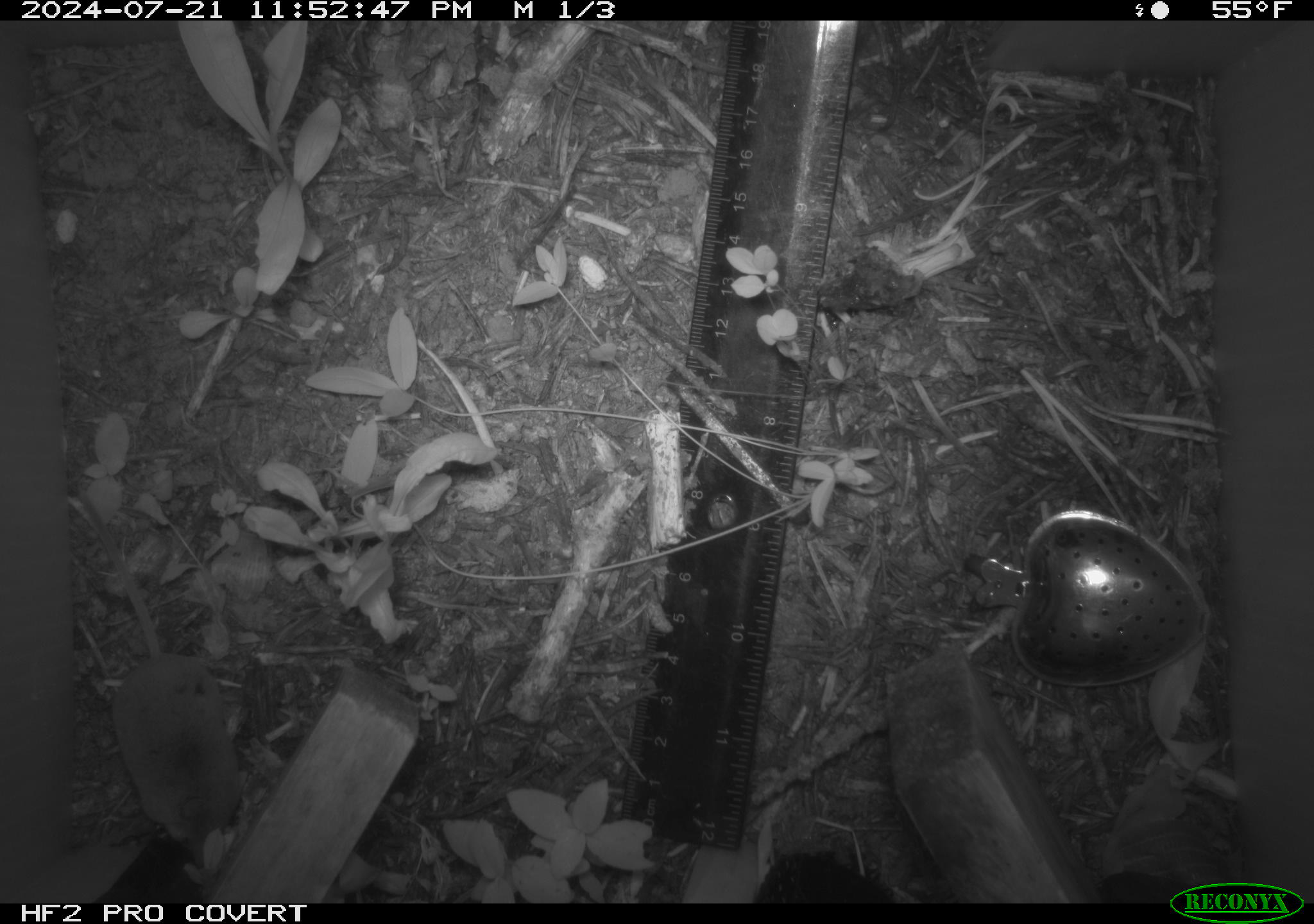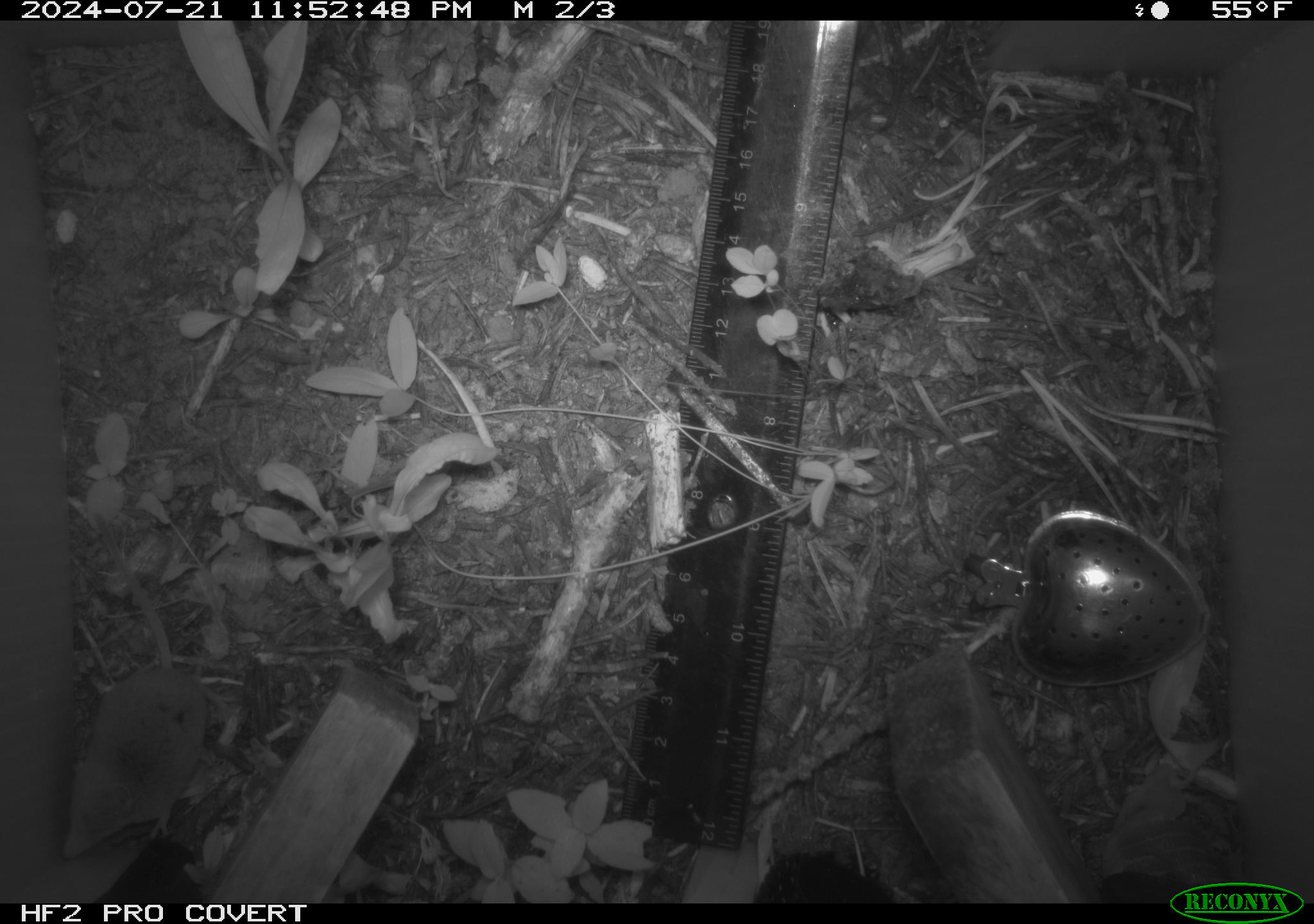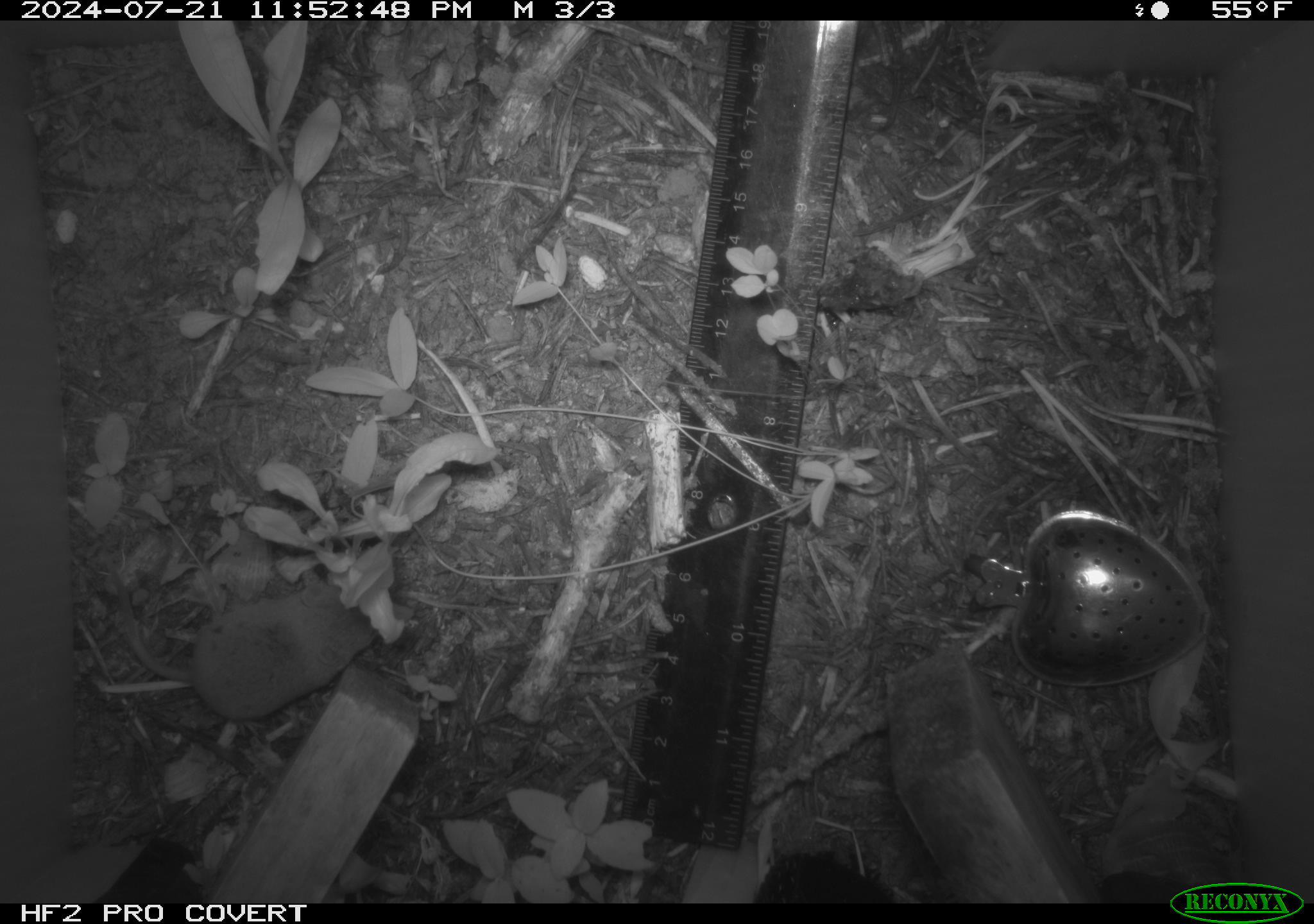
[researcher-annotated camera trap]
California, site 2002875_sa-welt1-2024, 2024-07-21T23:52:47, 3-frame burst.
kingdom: Animalia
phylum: Chordata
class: Mammalia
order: Eulipotyphla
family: Soricidae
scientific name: Soricidae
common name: shrews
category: soricidae family